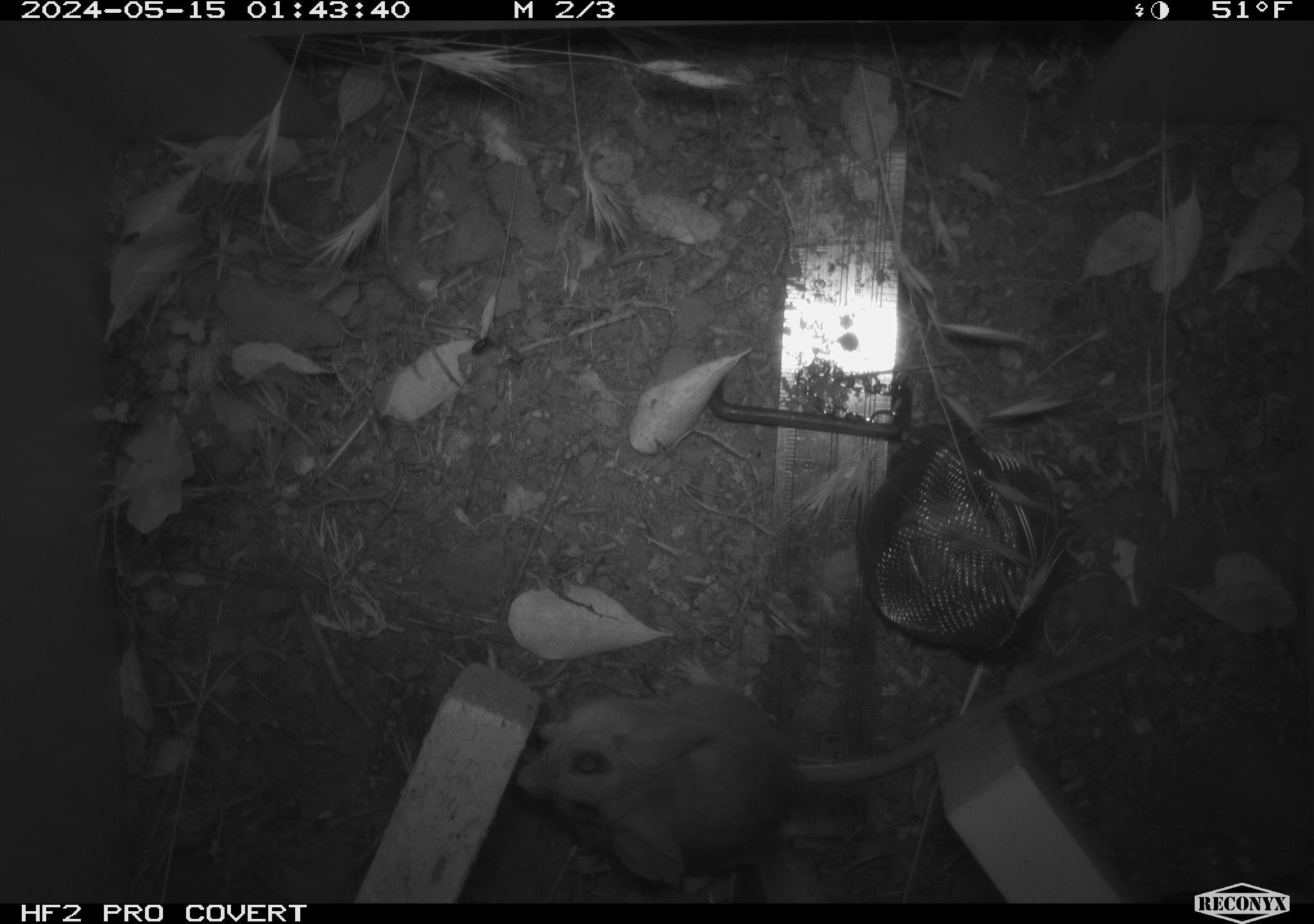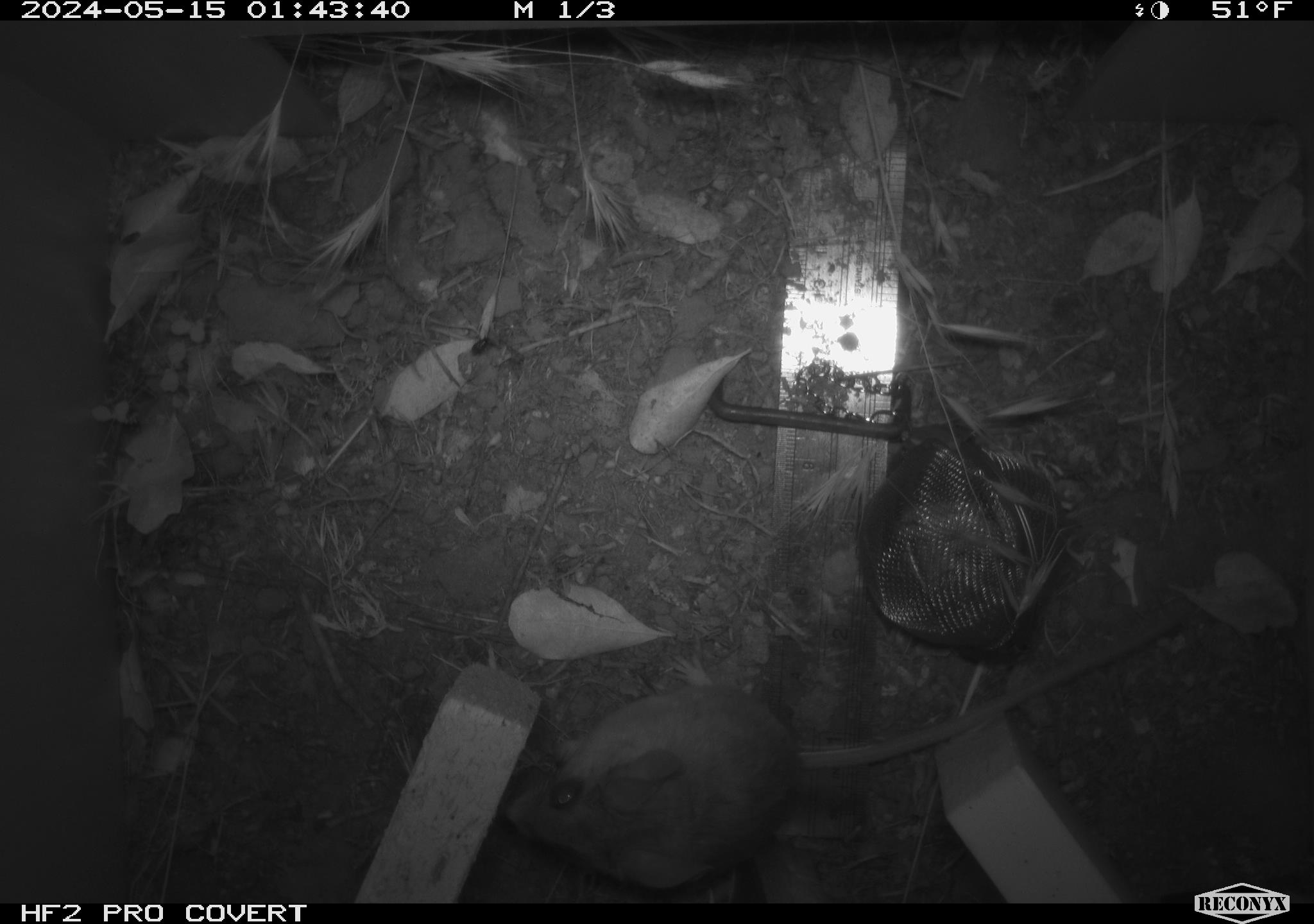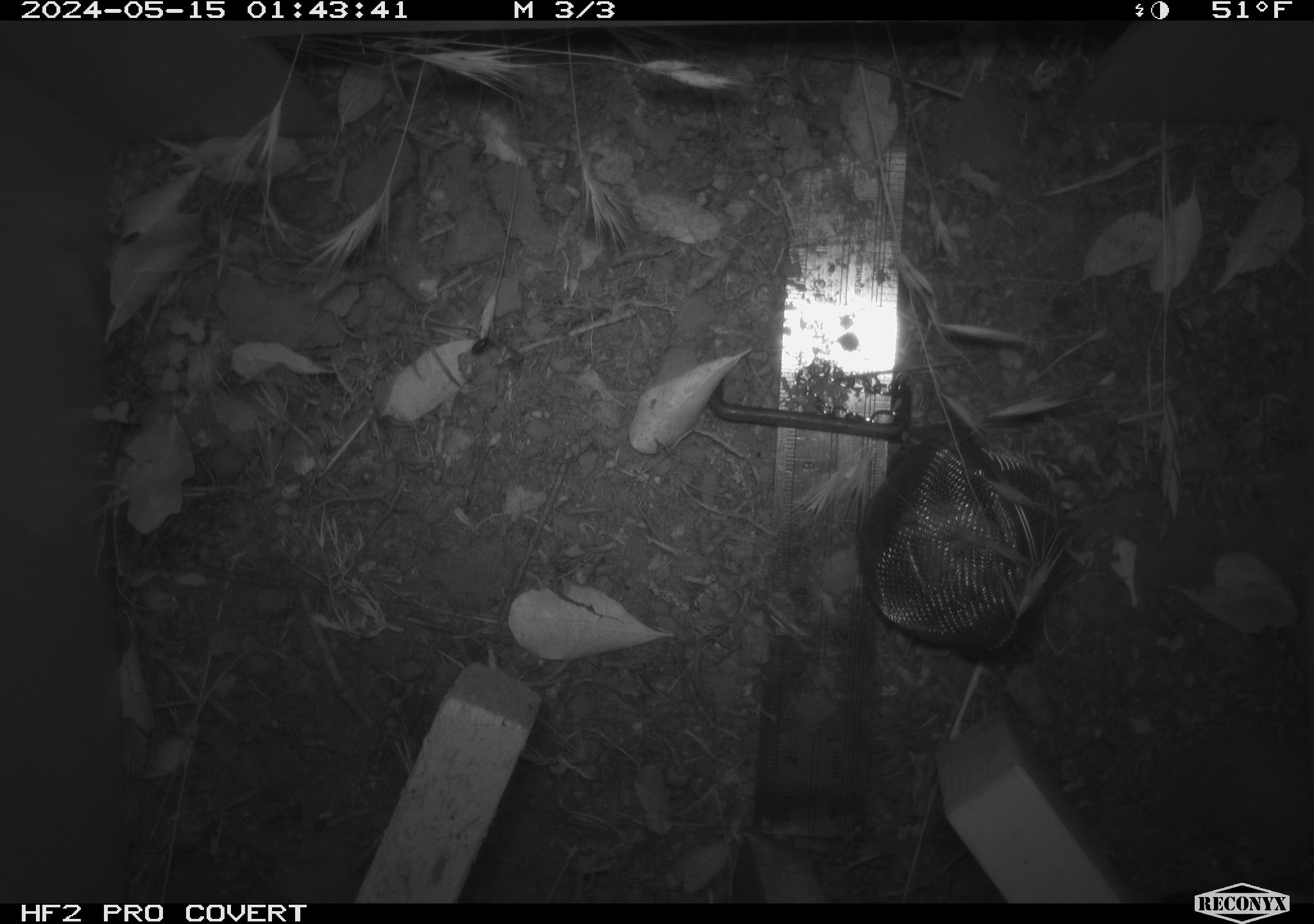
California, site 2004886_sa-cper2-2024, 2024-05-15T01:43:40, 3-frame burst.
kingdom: Animalia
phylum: Chordata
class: Mammalia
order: Rodentia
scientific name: Rodentia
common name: rodent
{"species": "rodent (Rodentia)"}